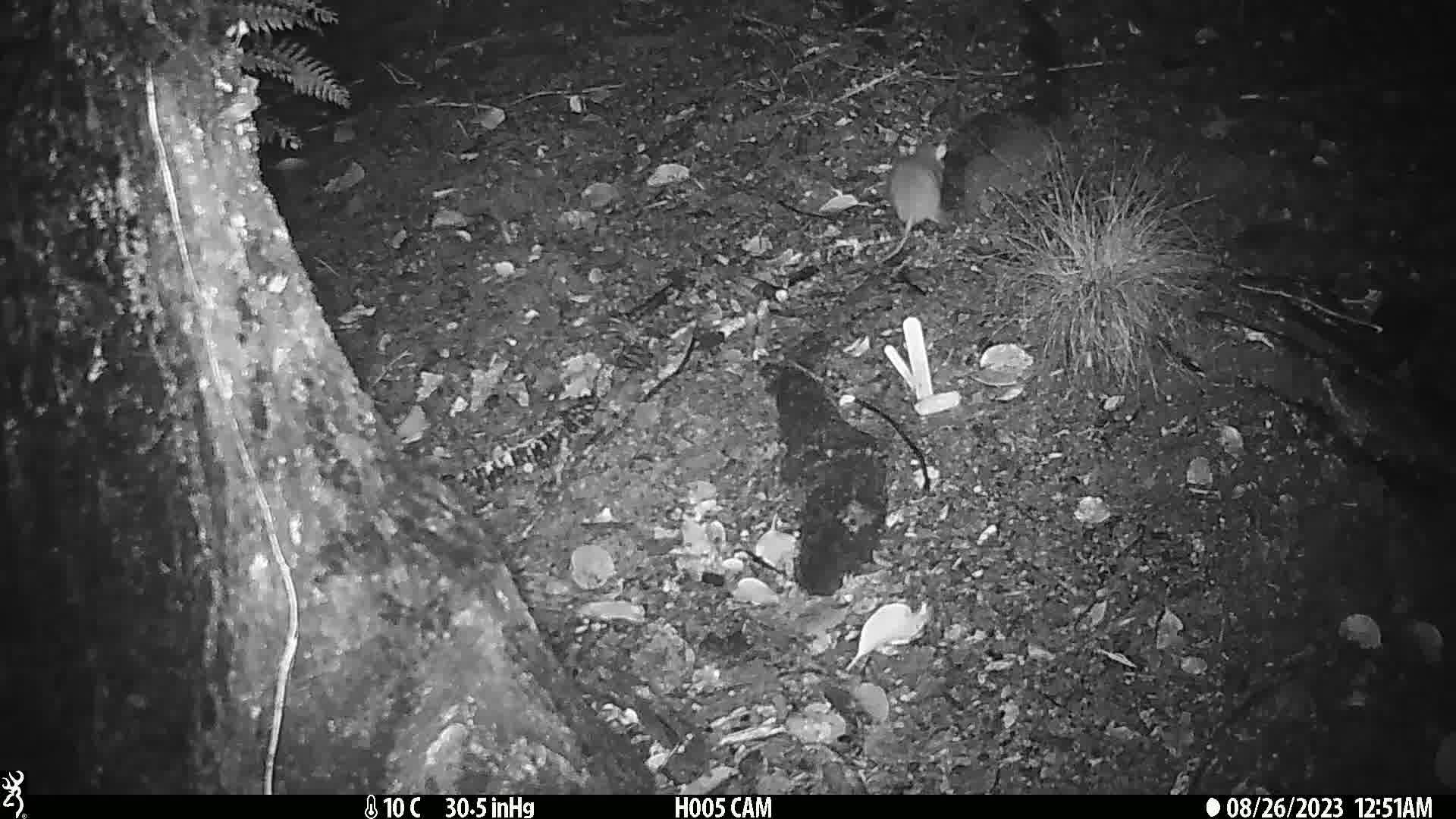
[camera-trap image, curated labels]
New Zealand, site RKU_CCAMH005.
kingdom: Animalia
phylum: Chordata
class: Mammalia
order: Rodentia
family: Muridae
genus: Rattus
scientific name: Rattus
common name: rat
Rat (Rattus).